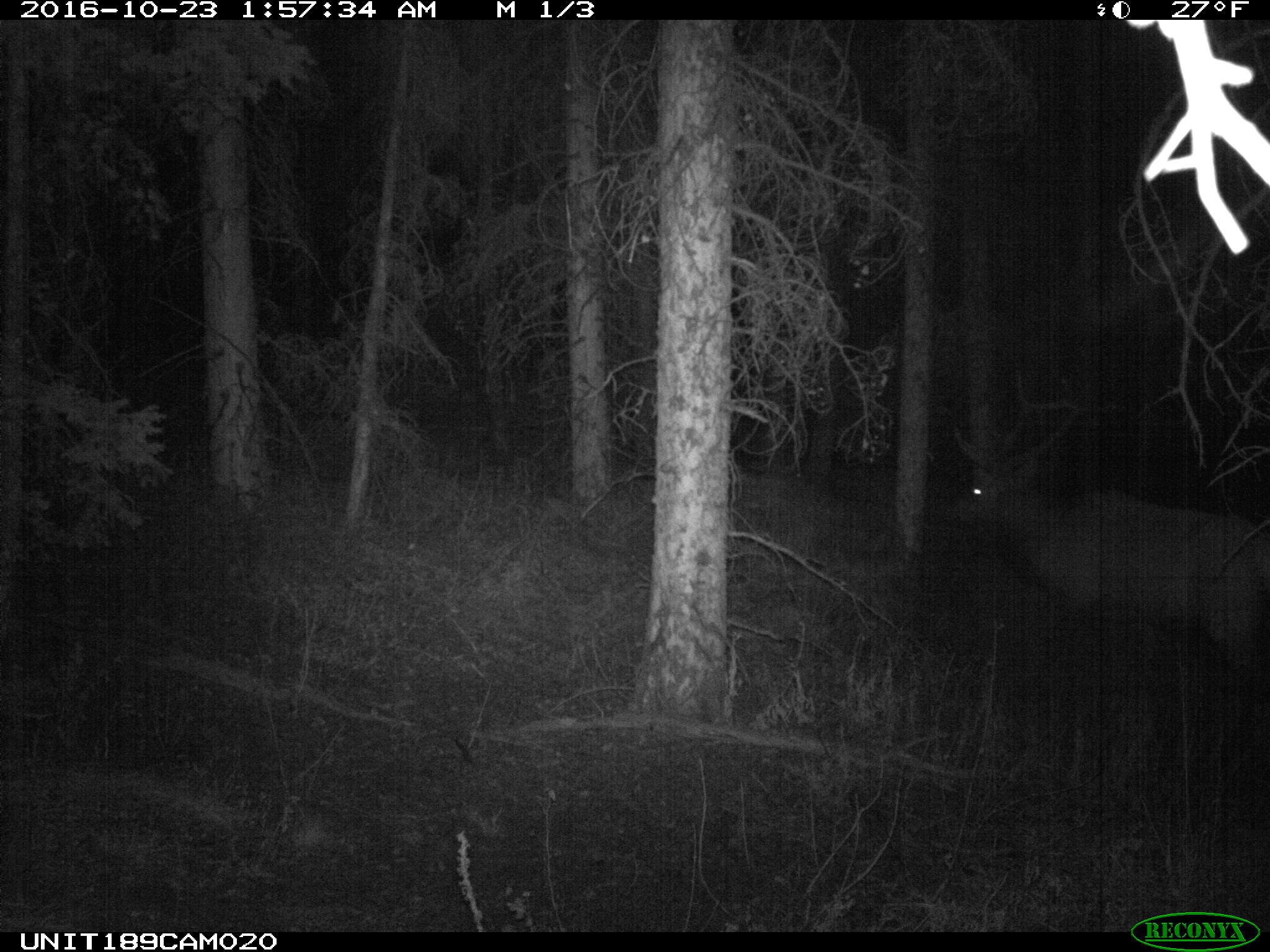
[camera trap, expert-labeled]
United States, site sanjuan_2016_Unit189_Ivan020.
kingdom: Animalia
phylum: Chordata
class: Mammalia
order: Artiodactyla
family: Cervidae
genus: Cervus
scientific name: Cervus elaphus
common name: red deer